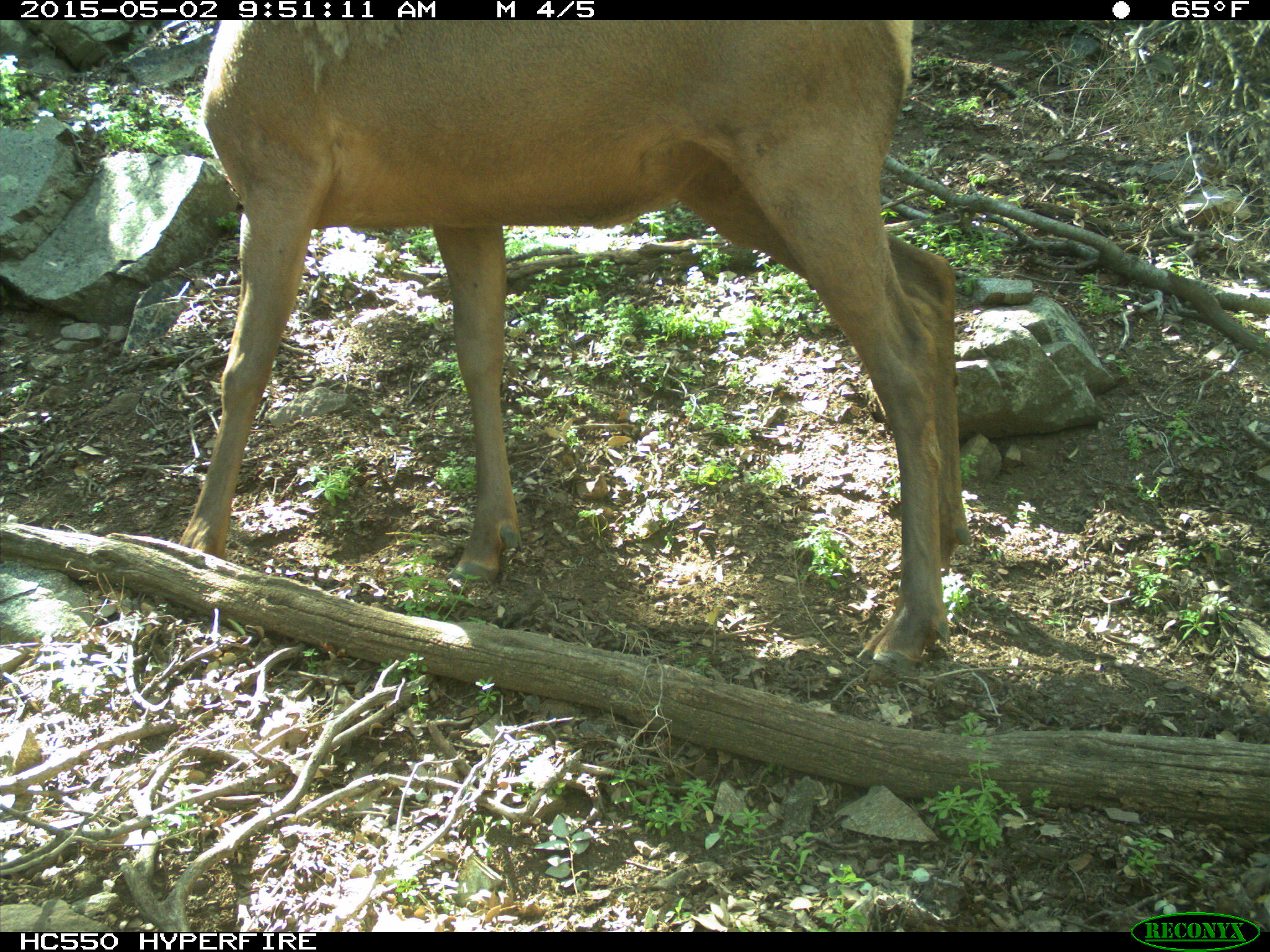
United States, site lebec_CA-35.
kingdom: Animalia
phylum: Chordata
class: Mammalia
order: Artiodactyla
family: Cervidae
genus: Cervus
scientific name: Cervus canadensis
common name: elk